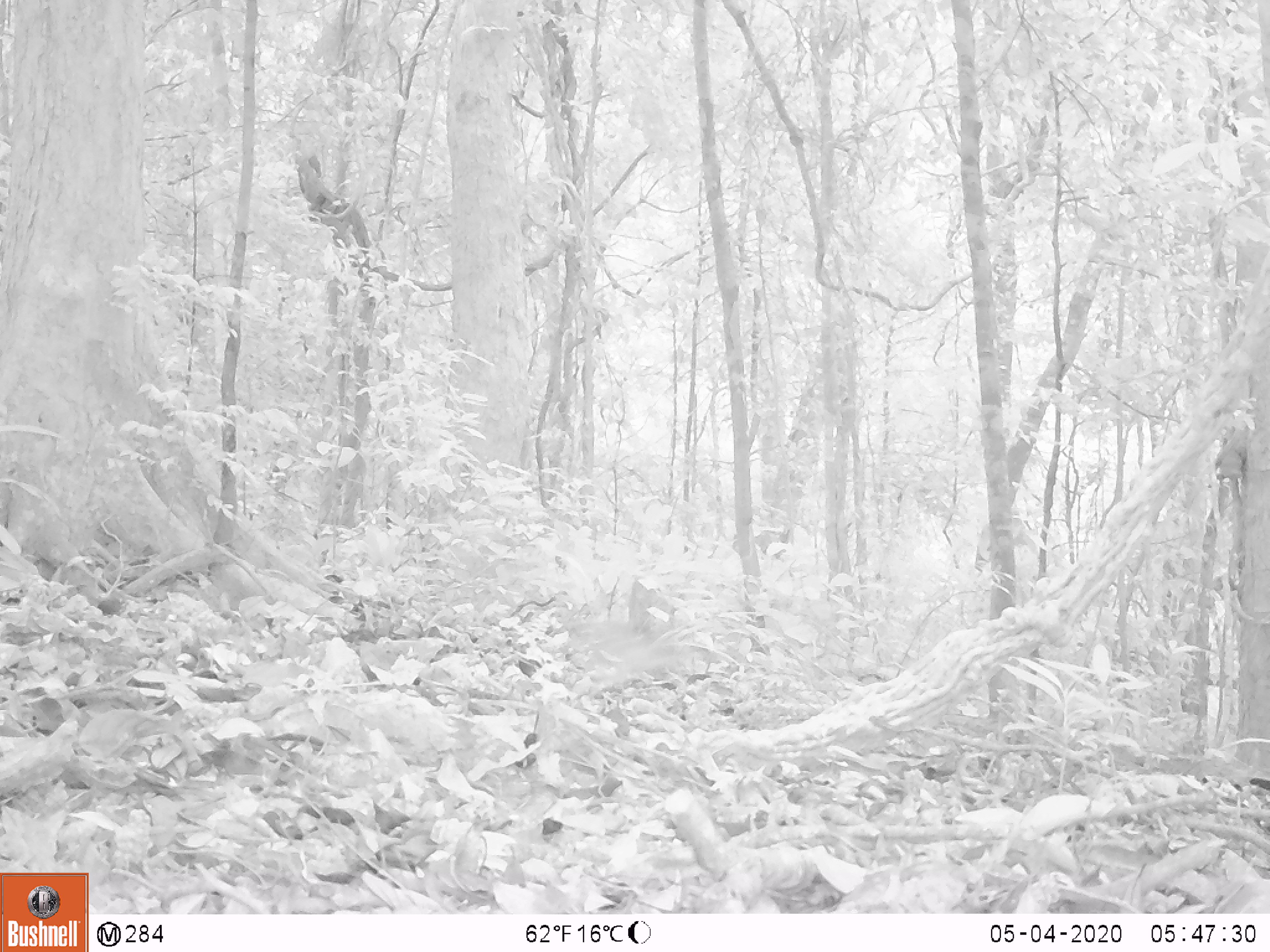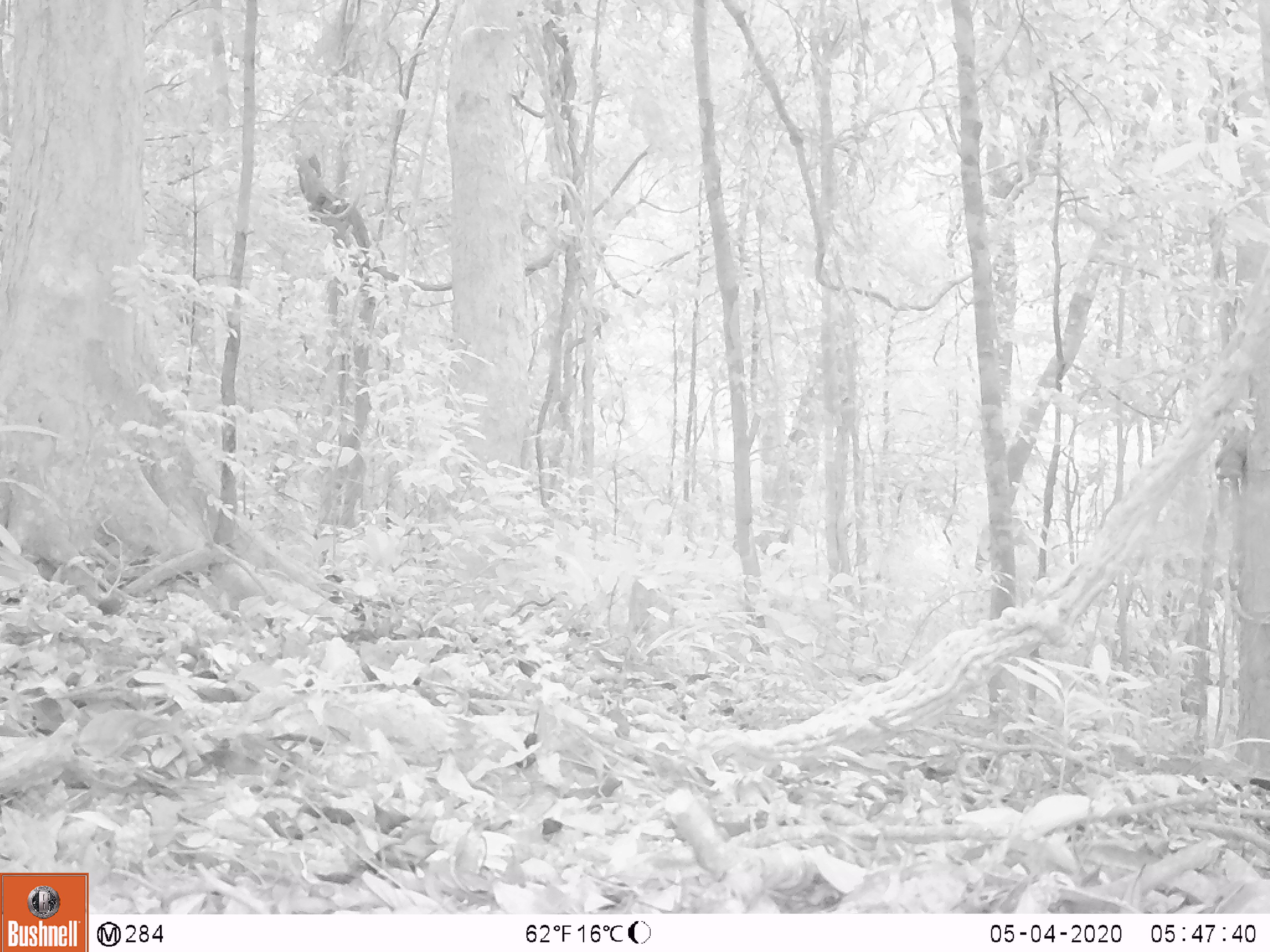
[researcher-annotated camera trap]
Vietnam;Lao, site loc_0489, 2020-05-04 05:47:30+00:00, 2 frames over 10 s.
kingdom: Animalia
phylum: Chordata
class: Aves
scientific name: Aves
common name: bird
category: unidentified bird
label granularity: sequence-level